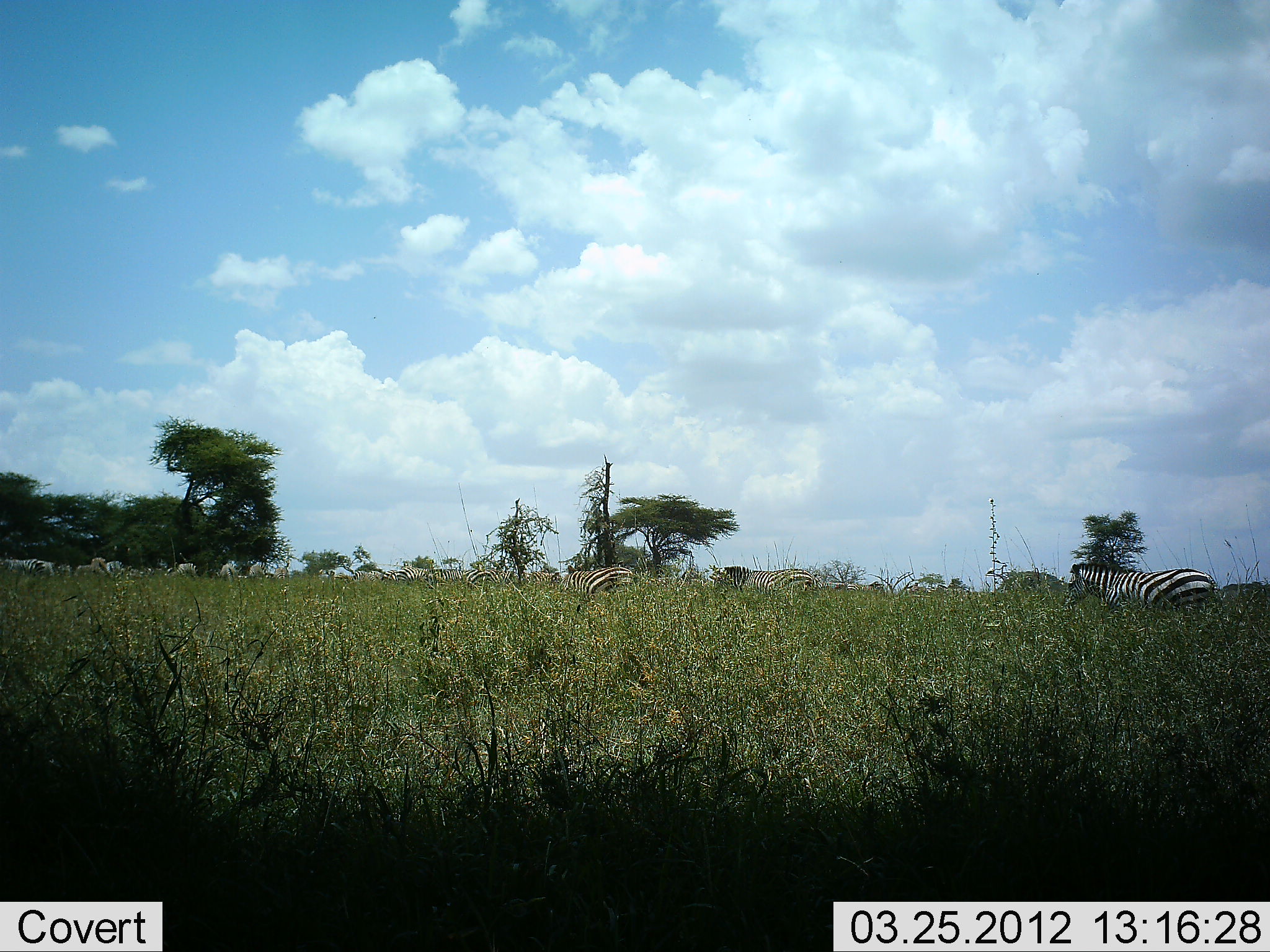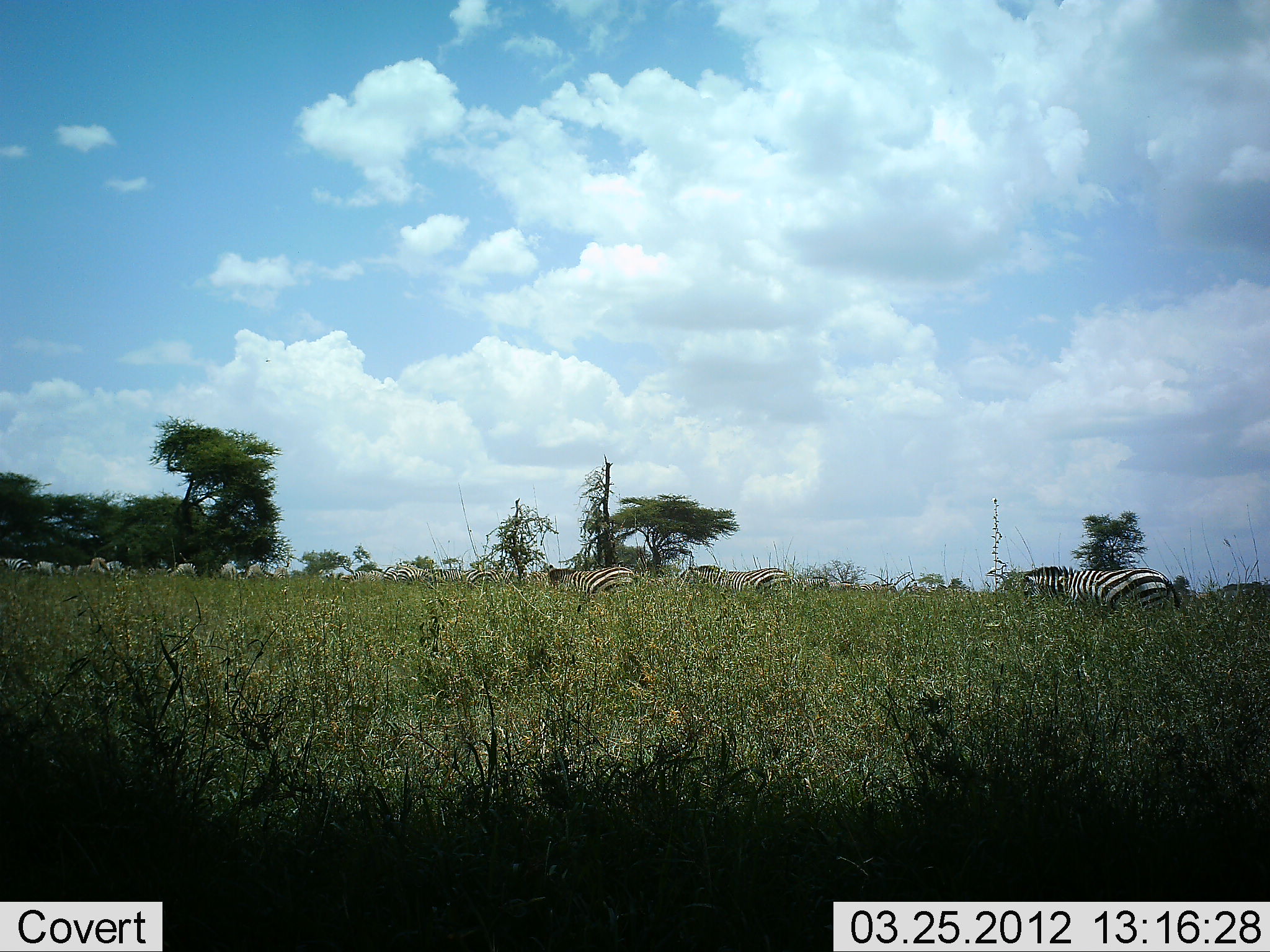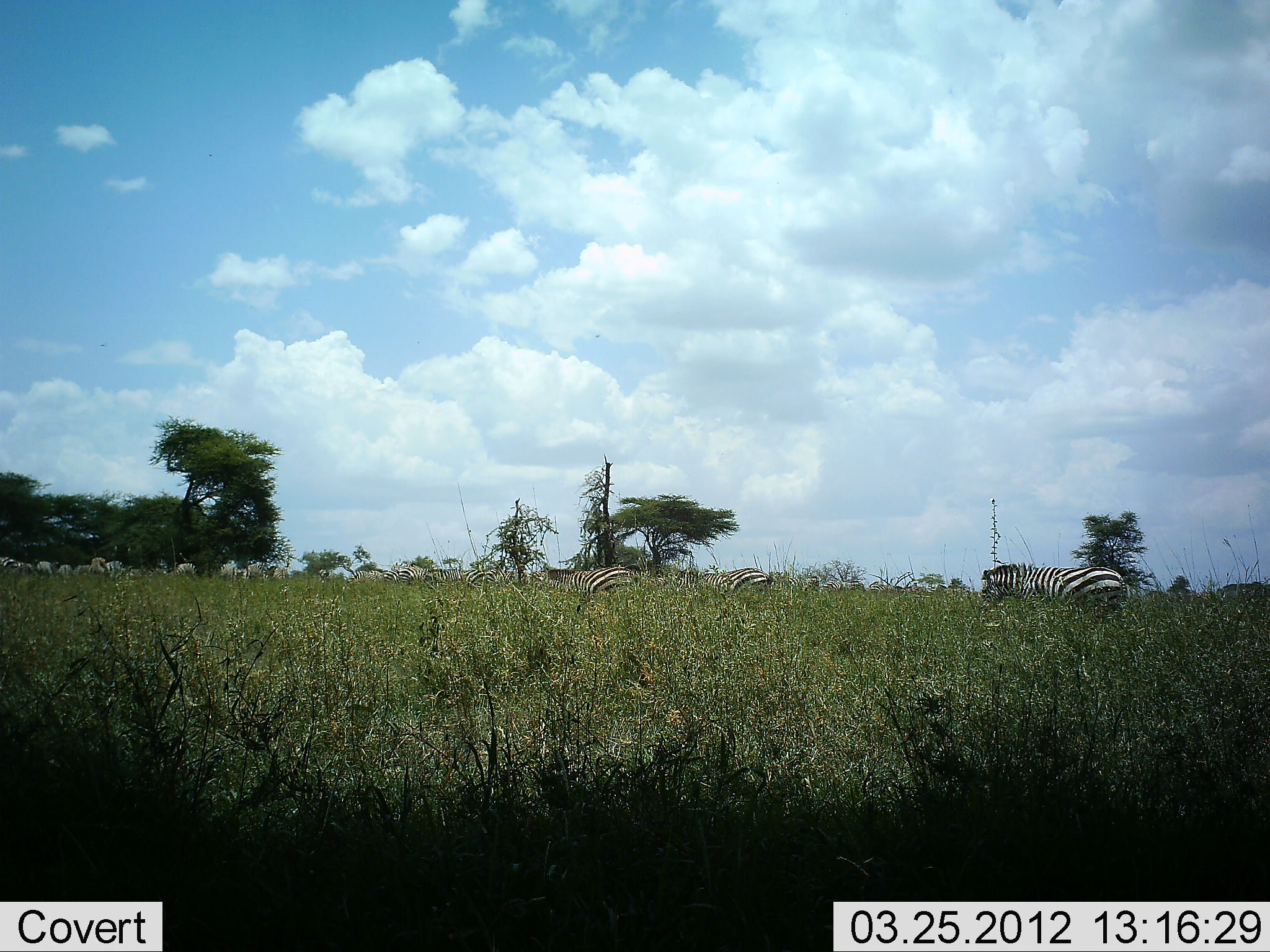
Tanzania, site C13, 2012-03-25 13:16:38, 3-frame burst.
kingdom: Animalia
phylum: Chordata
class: Mammalia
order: Perissodactyla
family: Equidae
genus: Equus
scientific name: Equus quagga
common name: plains zebra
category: zebra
Zebra (plains zebra) (Equus quagga), count 11-50. Behavior (volunteer vote fractions): standing 27%, resting 5%, moving 86%, interacting 5%. Young present (vote fraction): 0%. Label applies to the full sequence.